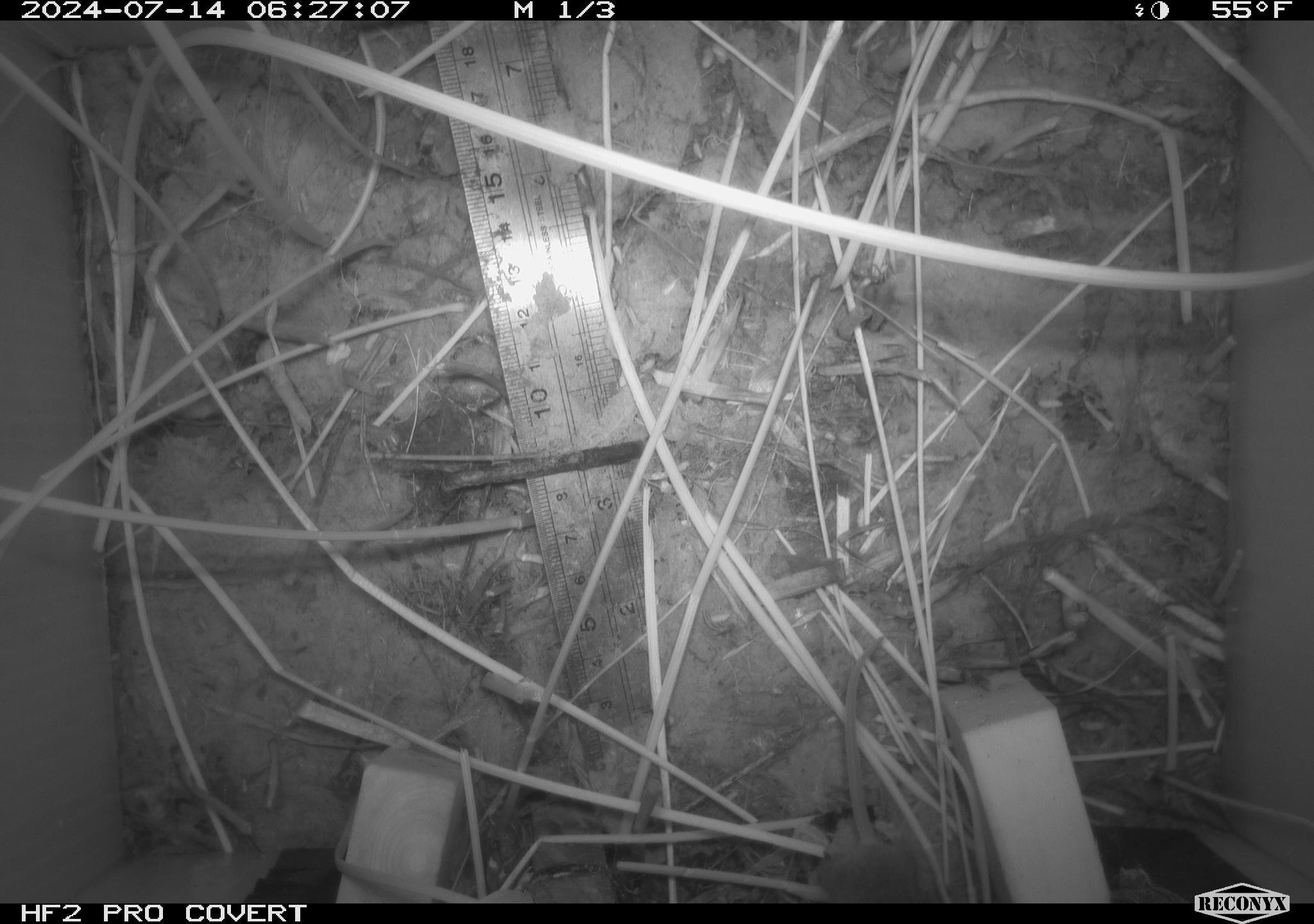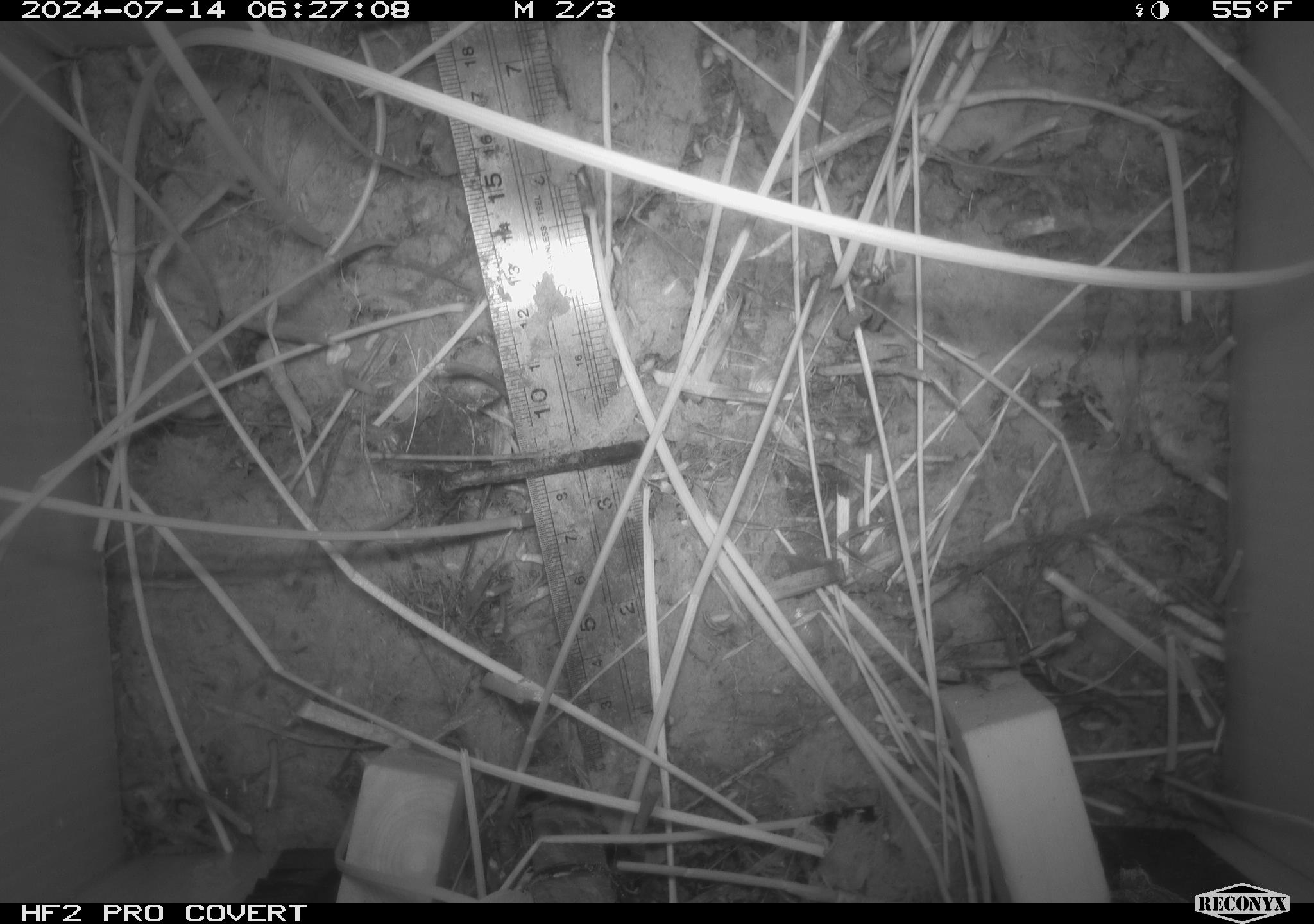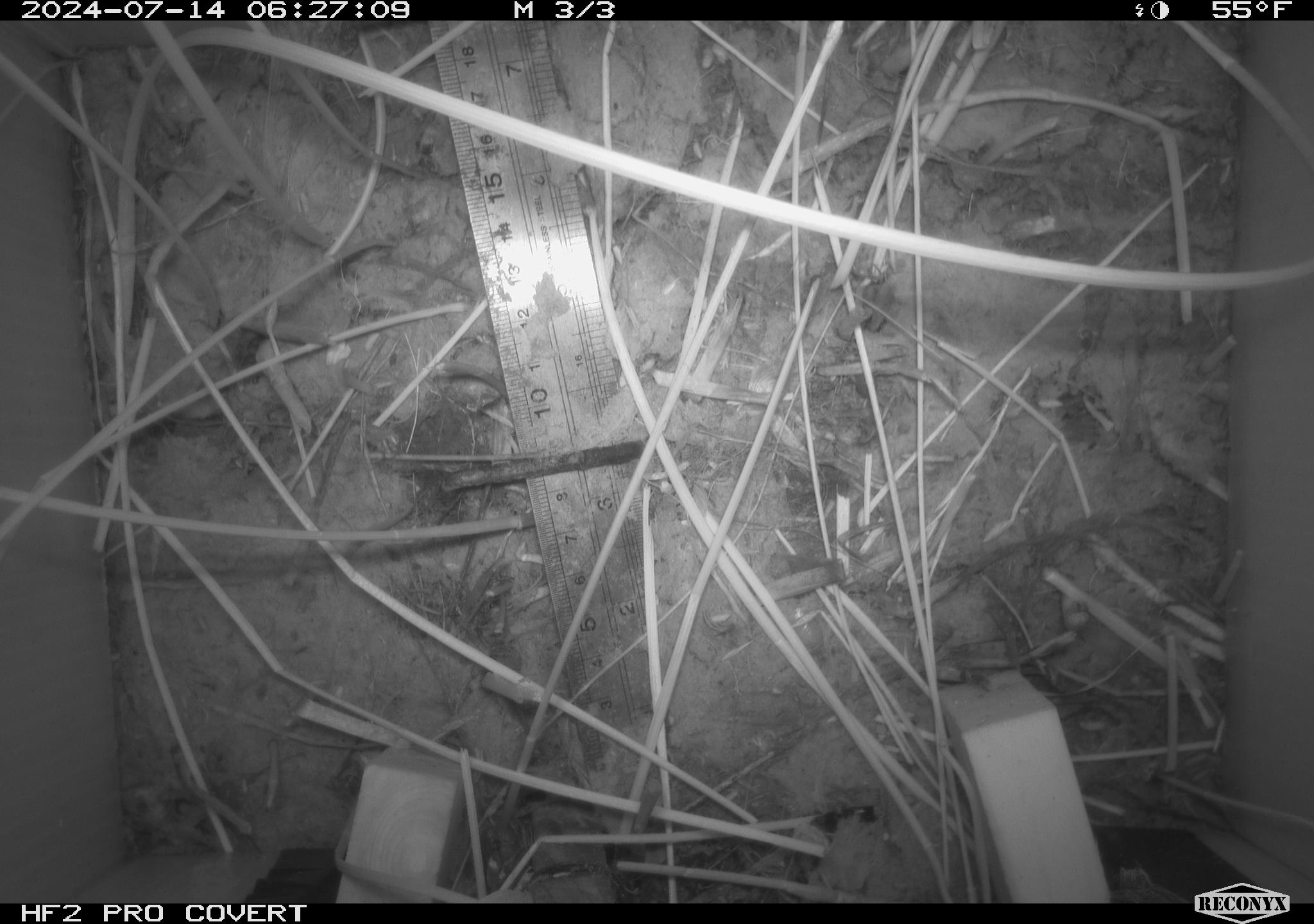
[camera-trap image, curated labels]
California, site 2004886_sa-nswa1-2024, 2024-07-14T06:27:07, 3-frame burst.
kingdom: Animalia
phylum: Chordata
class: Mammalia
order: Rodentia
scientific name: Rodentia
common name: rodent